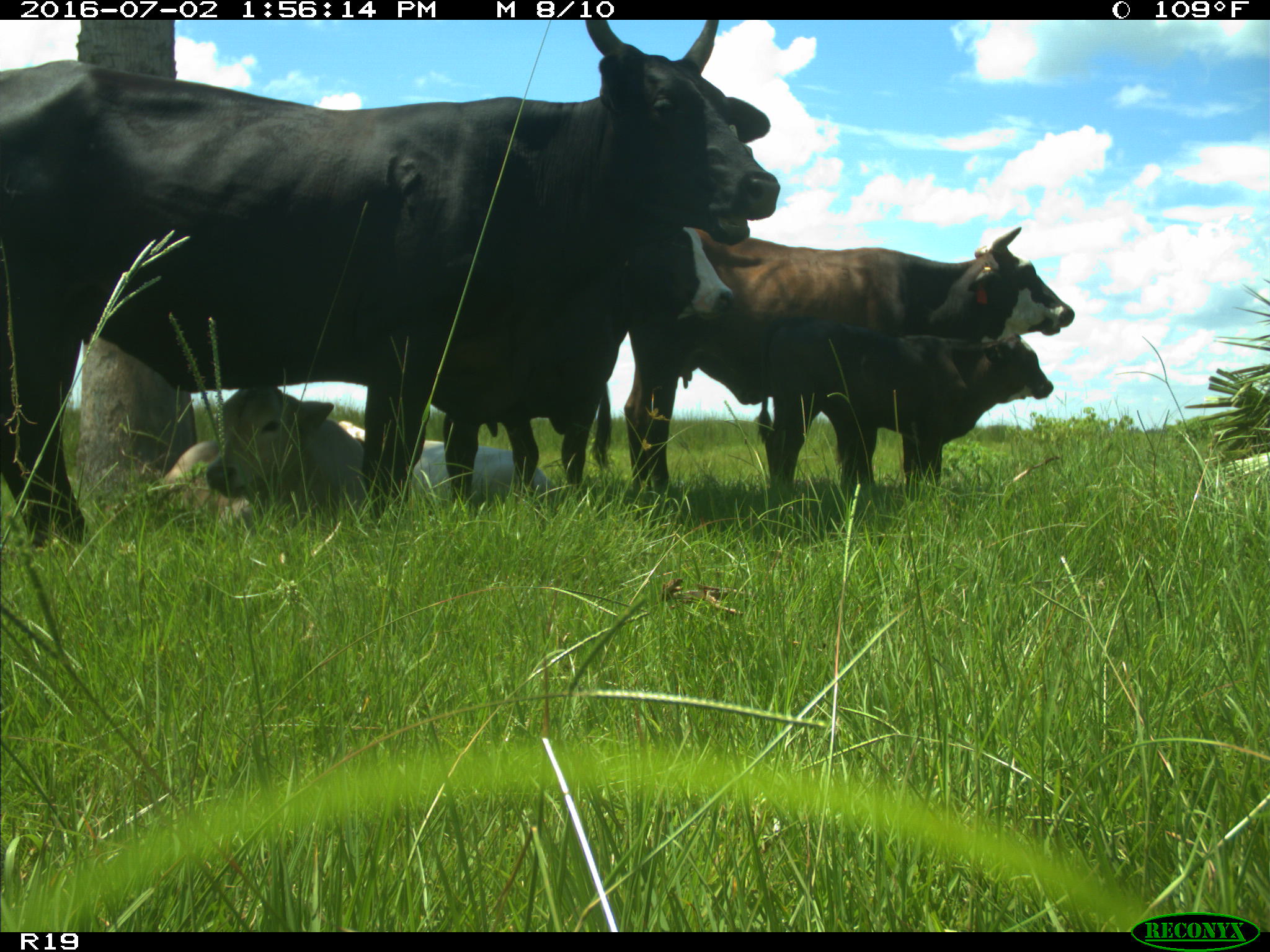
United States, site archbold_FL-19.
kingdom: Animalia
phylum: Chordata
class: Mammalia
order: Artiodactyla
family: Bovidae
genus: Bos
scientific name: Bos taurus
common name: domestic cow